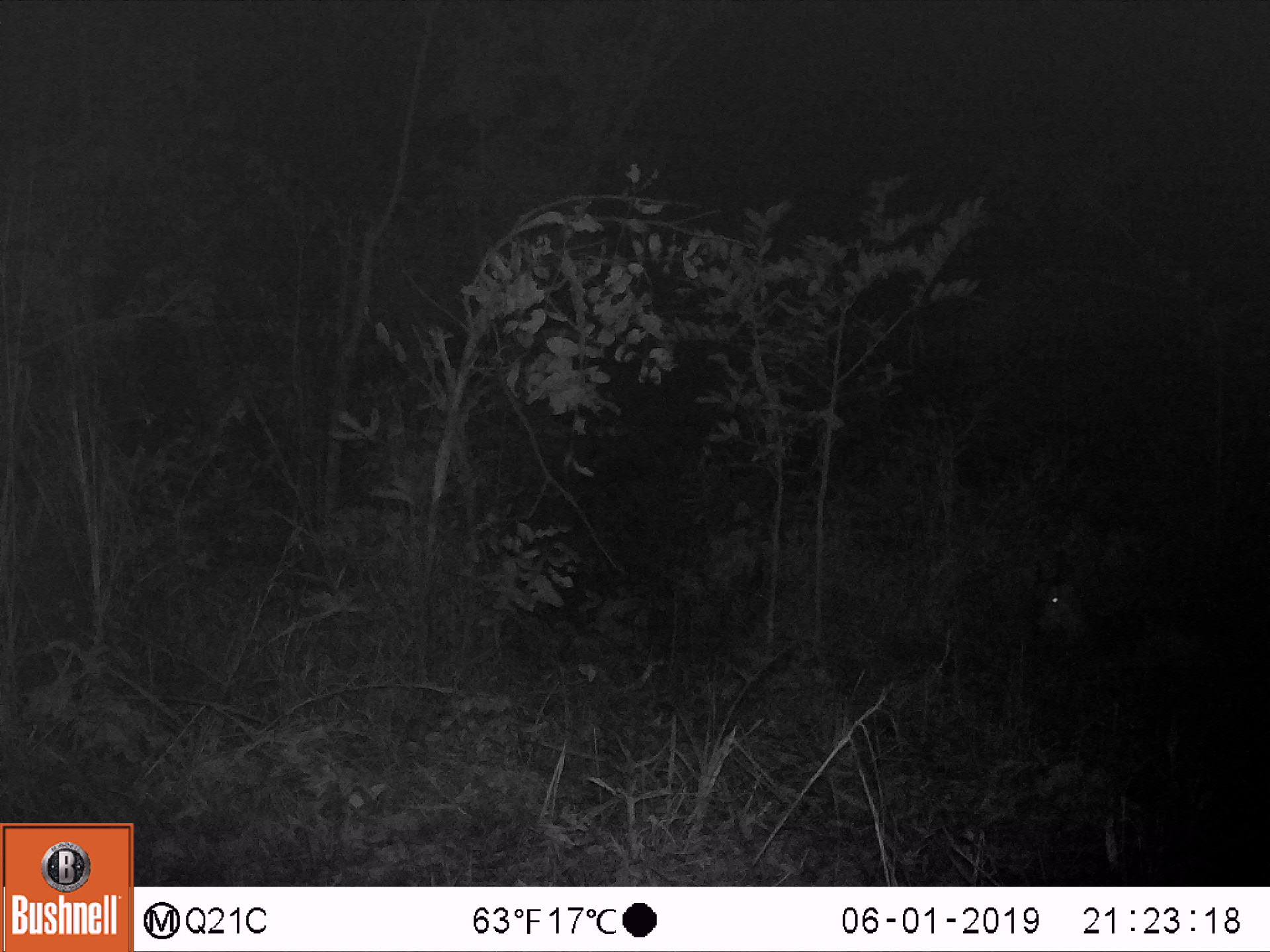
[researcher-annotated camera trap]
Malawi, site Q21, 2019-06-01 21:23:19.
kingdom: Animalia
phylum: Chordata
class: Mammalia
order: Artiodactyla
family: Bovidae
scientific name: Antilopinae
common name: small antelope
Small antelope (Antilopinae), count 1.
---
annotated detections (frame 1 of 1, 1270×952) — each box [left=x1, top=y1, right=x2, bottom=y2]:
small antelope: [left=1005, top=548, right=1199, bottom=684]